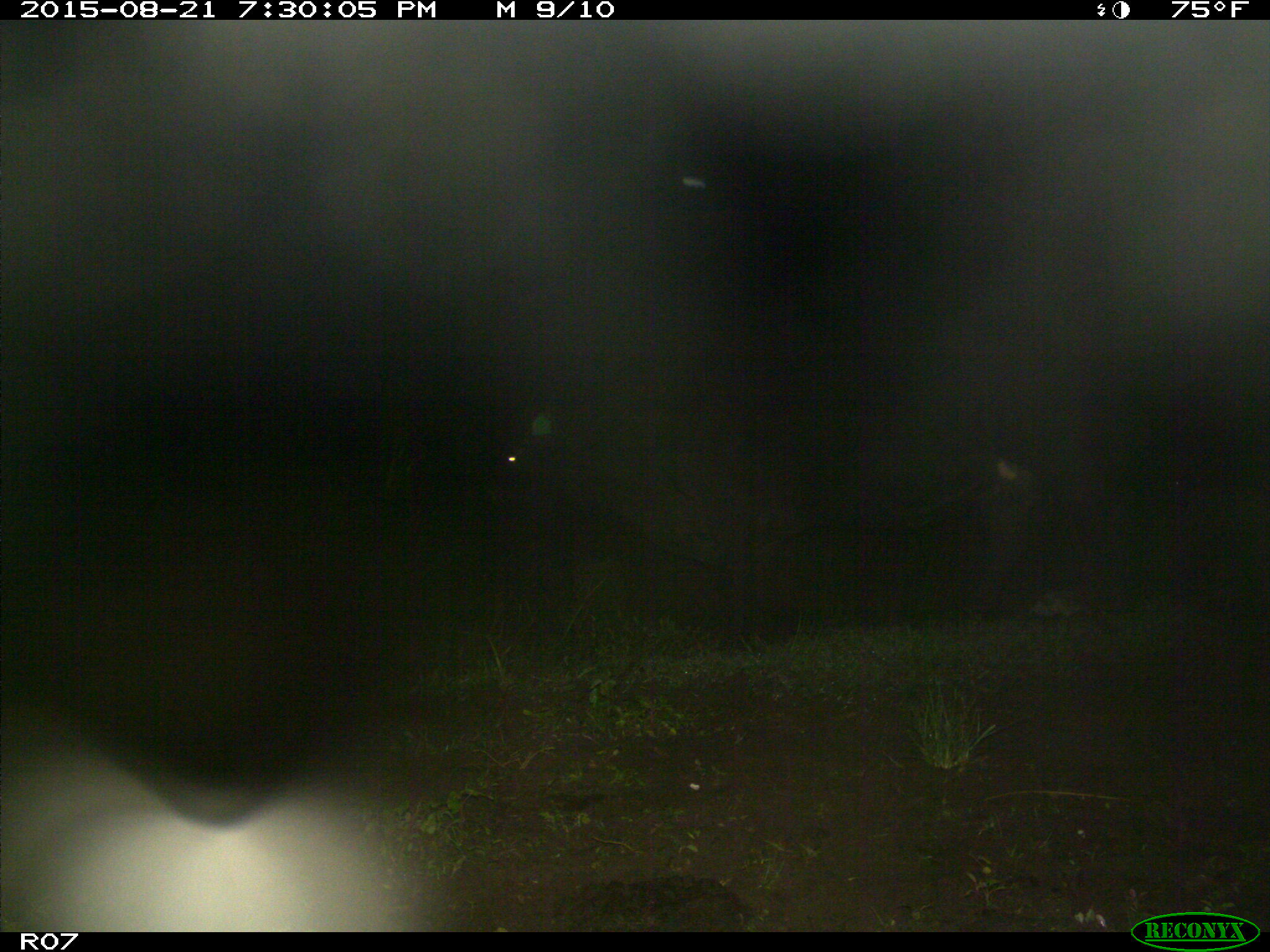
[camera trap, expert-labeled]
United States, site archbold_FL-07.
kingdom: Animalia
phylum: Chordata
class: Mammalia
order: Artiodactyla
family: Bovidae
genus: Bos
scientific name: Bos taurus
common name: domestic cow